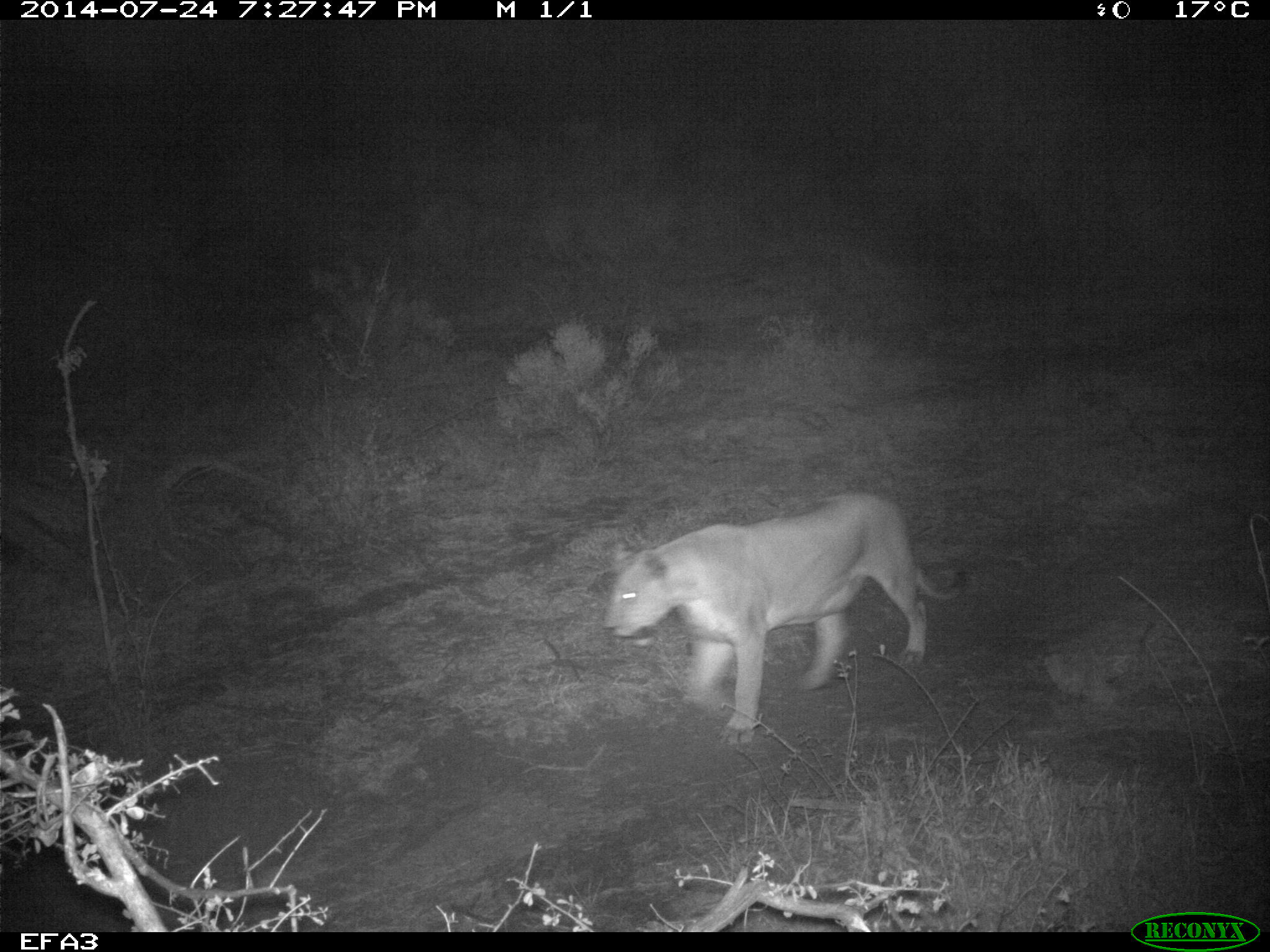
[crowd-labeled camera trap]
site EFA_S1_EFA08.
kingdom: Animalia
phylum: Chordata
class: Mammalia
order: Carnivora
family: Felidae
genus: Panthera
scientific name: Panthera leo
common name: lion female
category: lionfemale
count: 1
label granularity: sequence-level